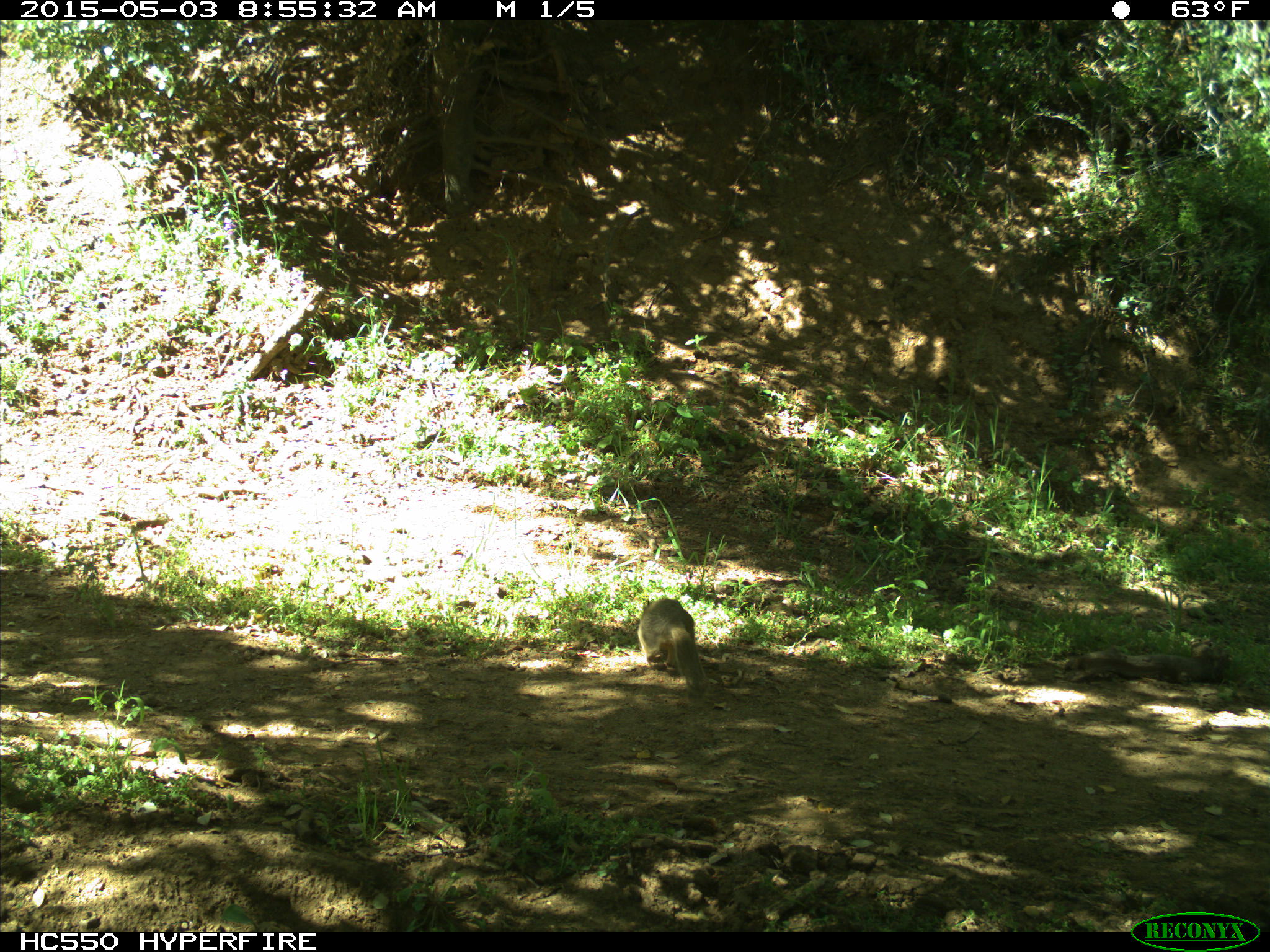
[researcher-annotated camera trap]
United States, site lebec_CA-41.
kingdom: Animalia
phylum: Chordata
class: Mammalia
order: Rodentia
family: Sciuridae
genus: Otospermophilus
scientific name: Otospermophilus beecheyi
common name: california ground squirrel